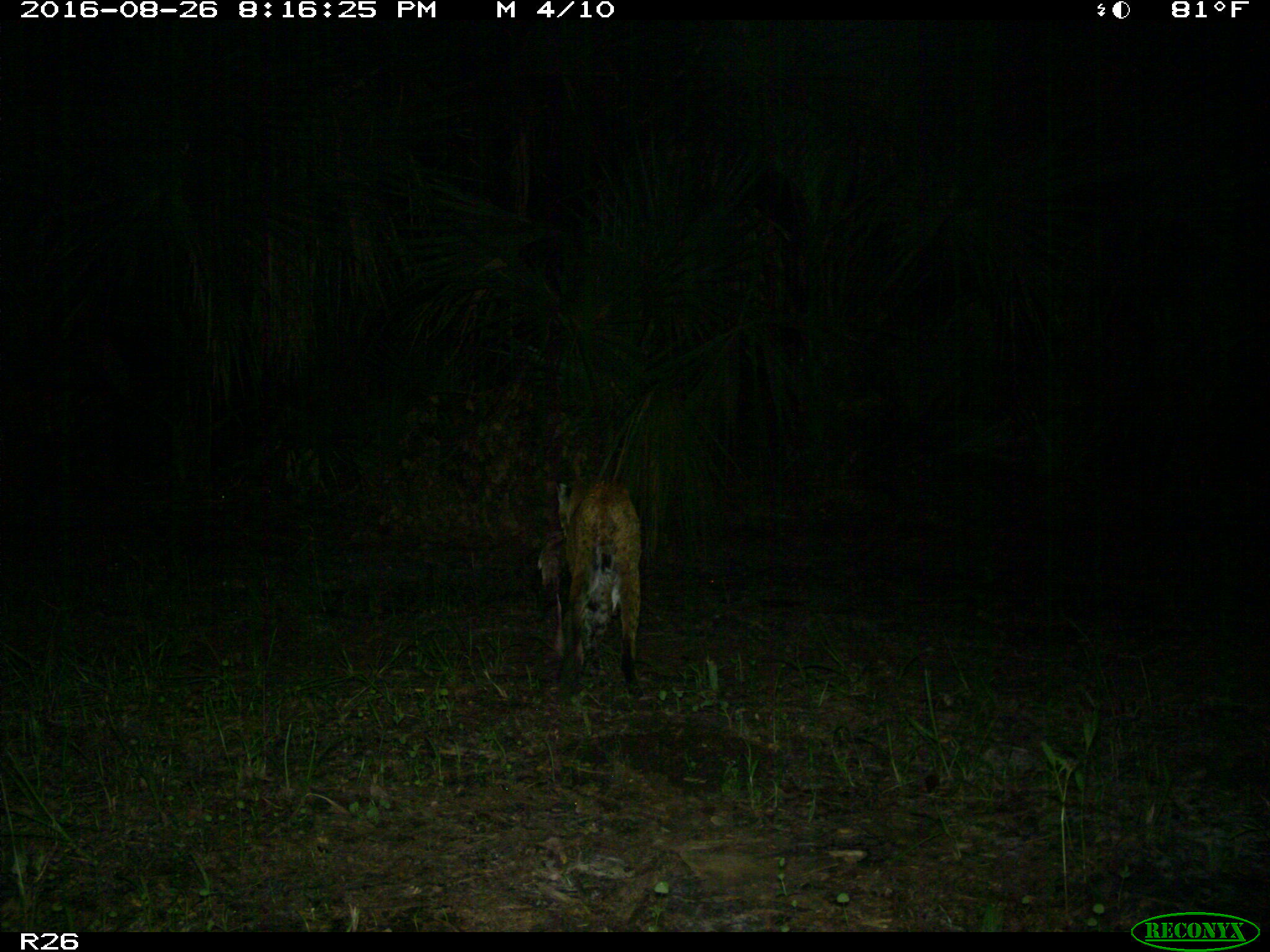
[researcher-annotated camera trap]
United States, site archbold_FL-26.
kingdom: Animalia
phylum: Chordata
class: Mammalia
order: Carnivora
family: Felidae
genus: Lynx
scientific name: Lynx rufus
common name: bobcat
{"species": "Lynx rufus (bobcat)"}